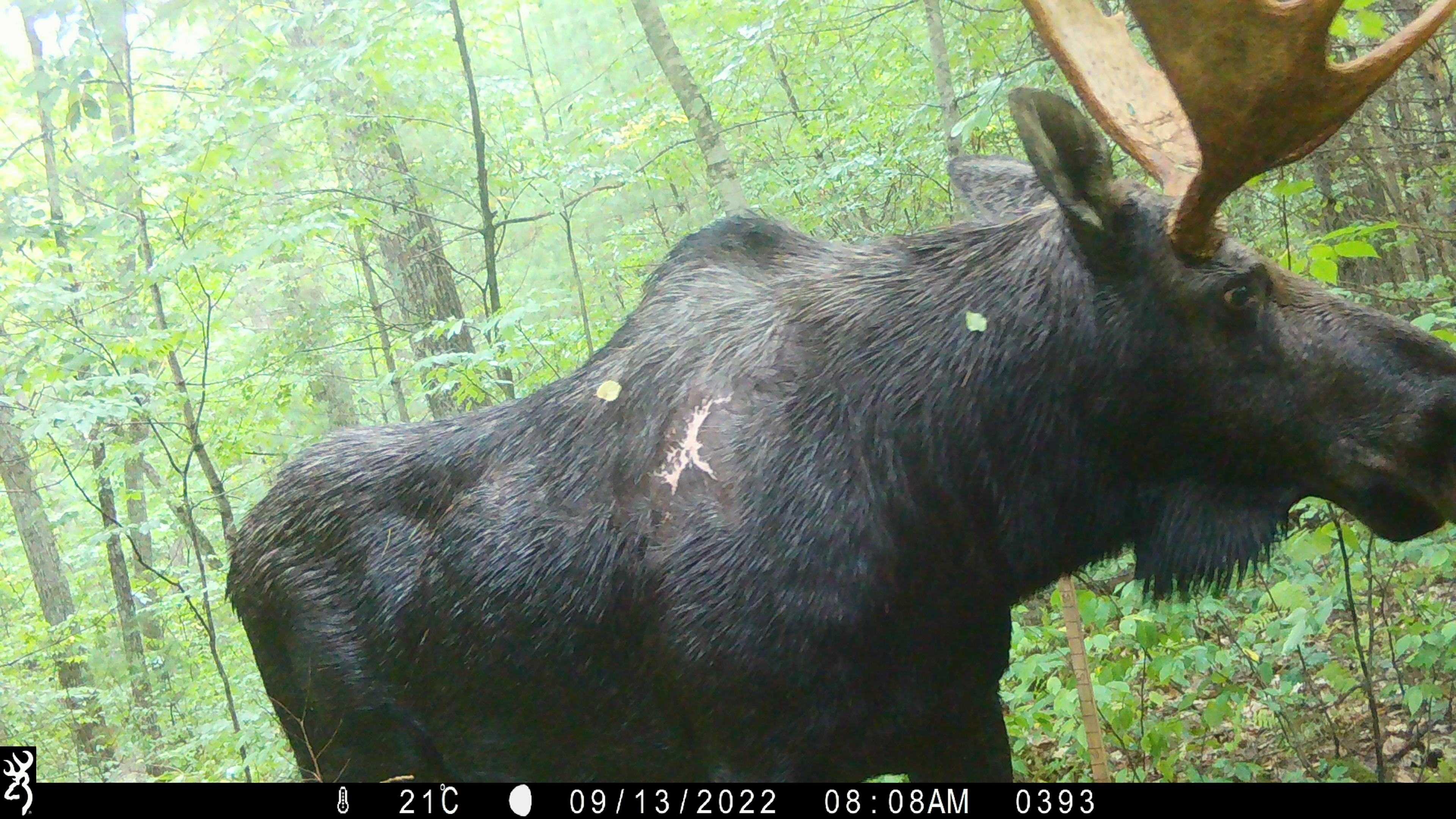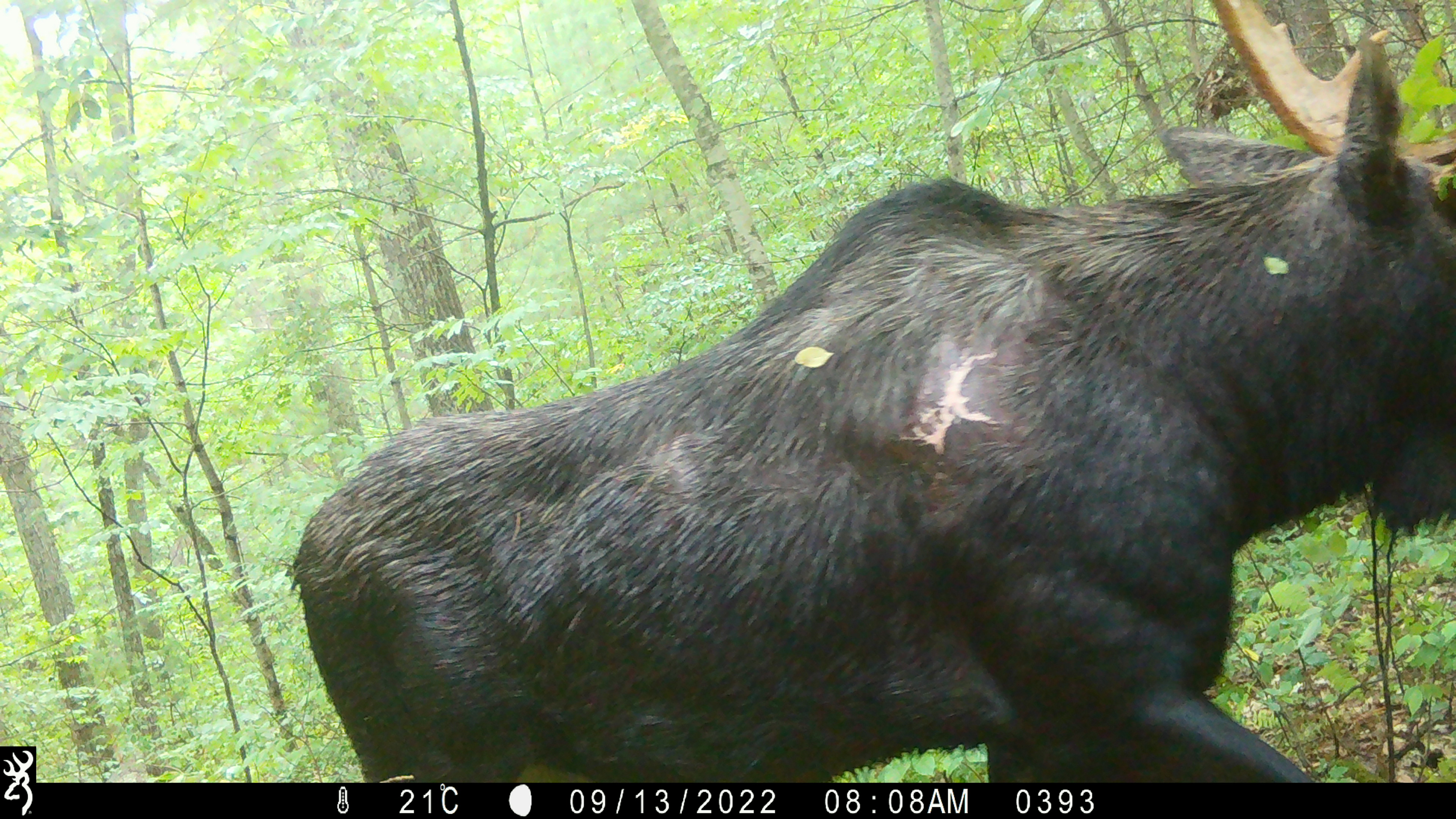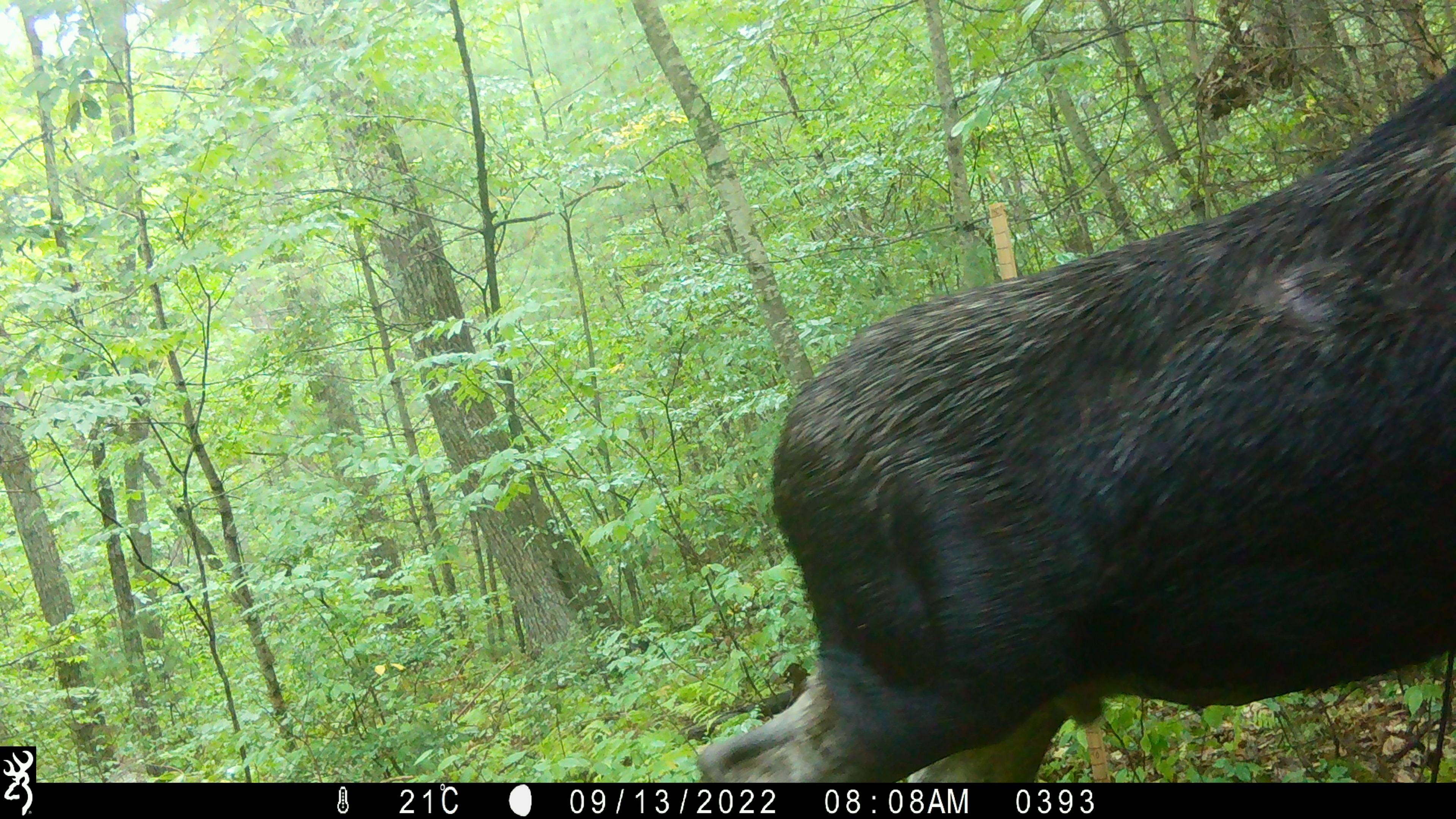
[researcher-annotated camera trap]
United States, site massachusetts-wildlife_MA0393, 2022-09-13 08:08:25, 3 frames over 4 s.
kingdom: Animalia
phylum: Chordata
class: Mammalia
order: Artiodactyla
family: Cervidae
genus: Alces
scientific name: Alces alces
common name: moose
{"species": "moose (Alces alces)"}